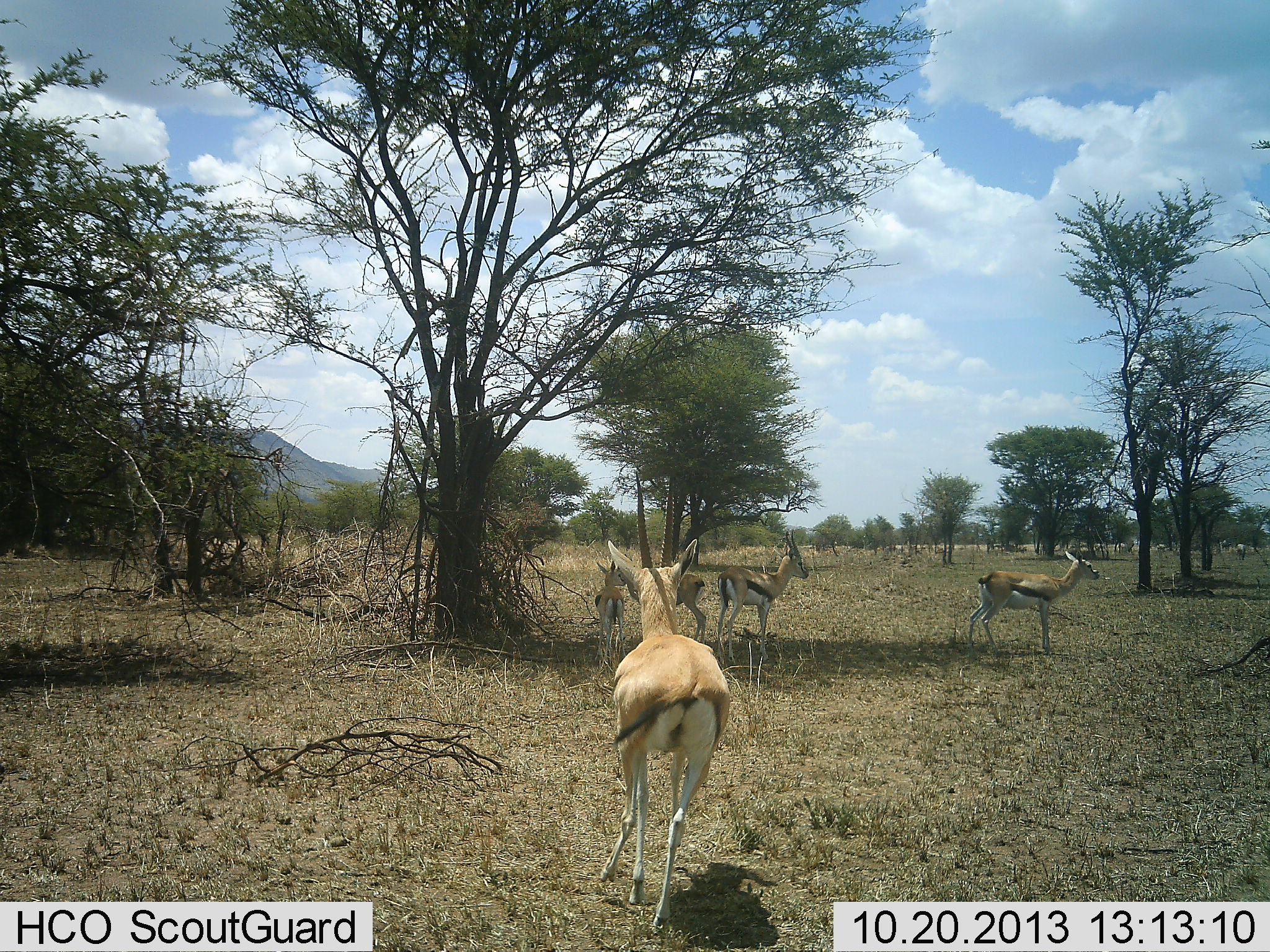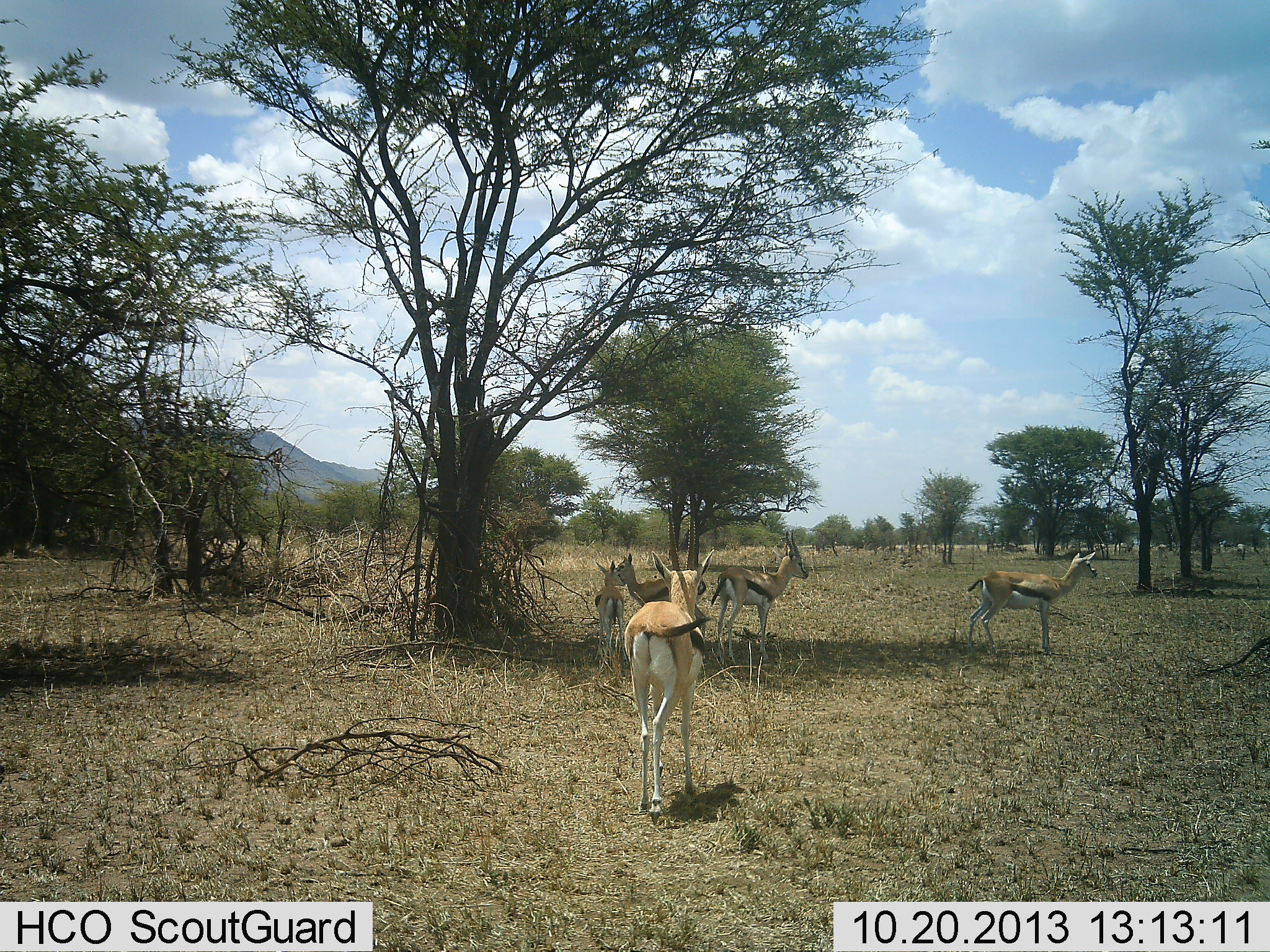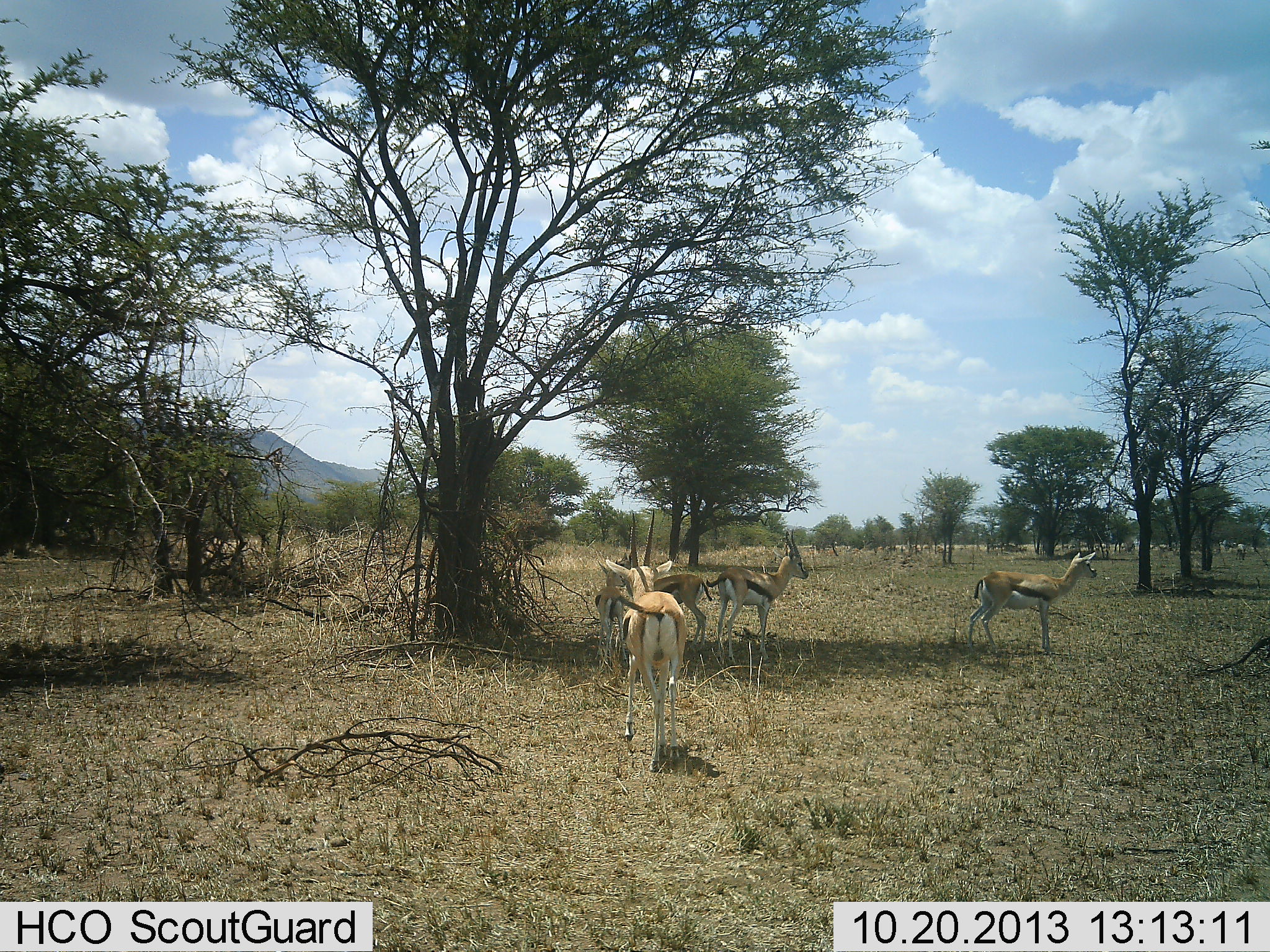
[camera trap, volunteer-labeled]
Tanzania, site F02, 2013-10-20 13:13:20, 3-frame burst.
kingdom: Animalia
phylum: Chordata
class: Mammalia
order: Artiodactyla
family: Bovidae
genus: Eudorcas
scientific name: Eudorcas thomsonii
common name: thomson's gazelle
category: gazellethomsons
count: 5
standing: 90%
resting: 0%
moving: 70%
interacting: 0%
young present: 10%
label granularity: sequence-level